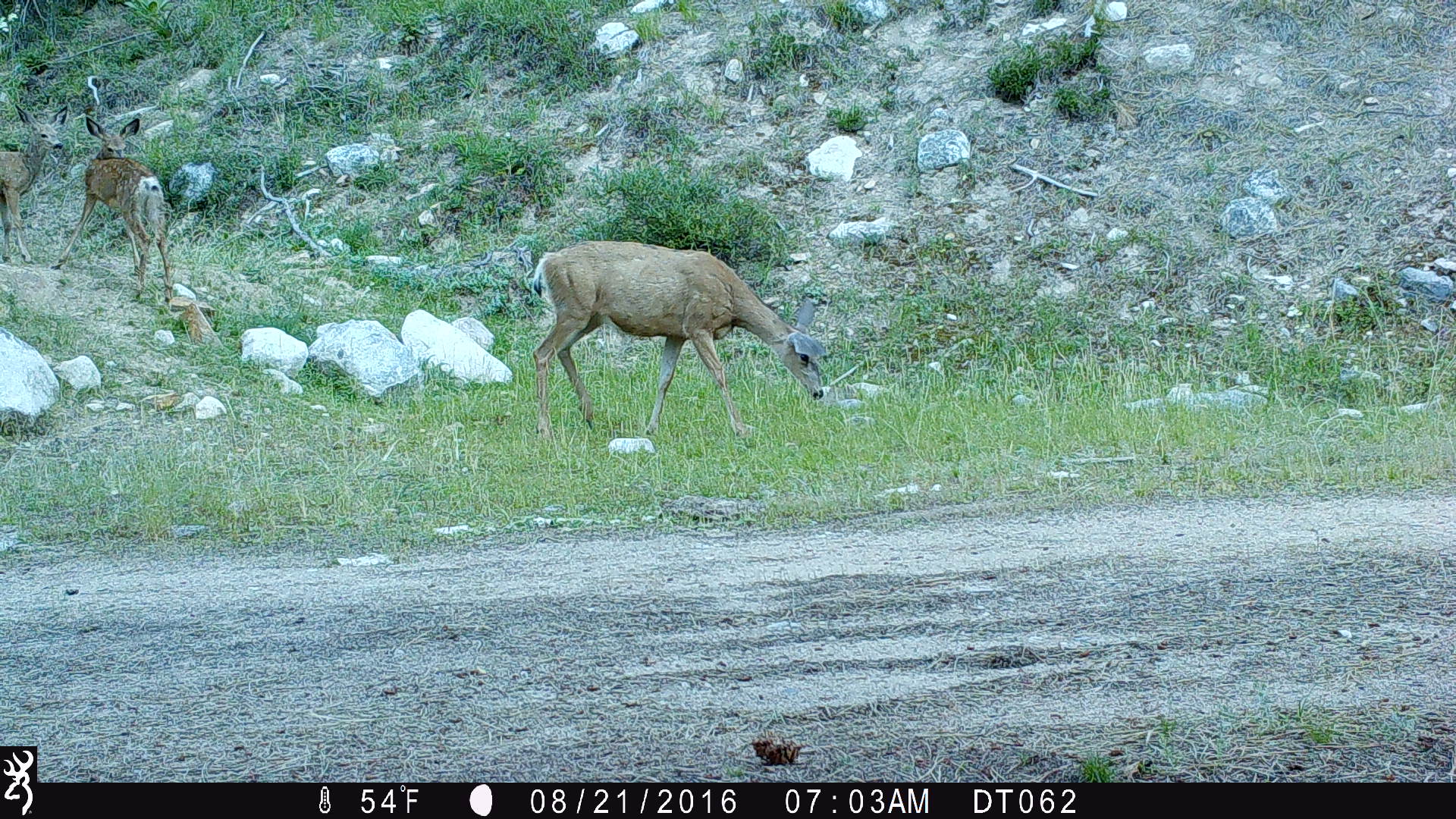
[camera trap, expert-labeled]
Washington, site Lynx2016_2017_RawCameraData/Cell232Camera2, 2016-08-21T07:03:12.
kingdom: Animalia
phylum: Chordata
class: Mammalia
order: Artiodactyla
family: Cervidae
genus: Odocoileus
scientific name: Odocoileus hemionus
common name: mule deer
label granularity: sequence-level